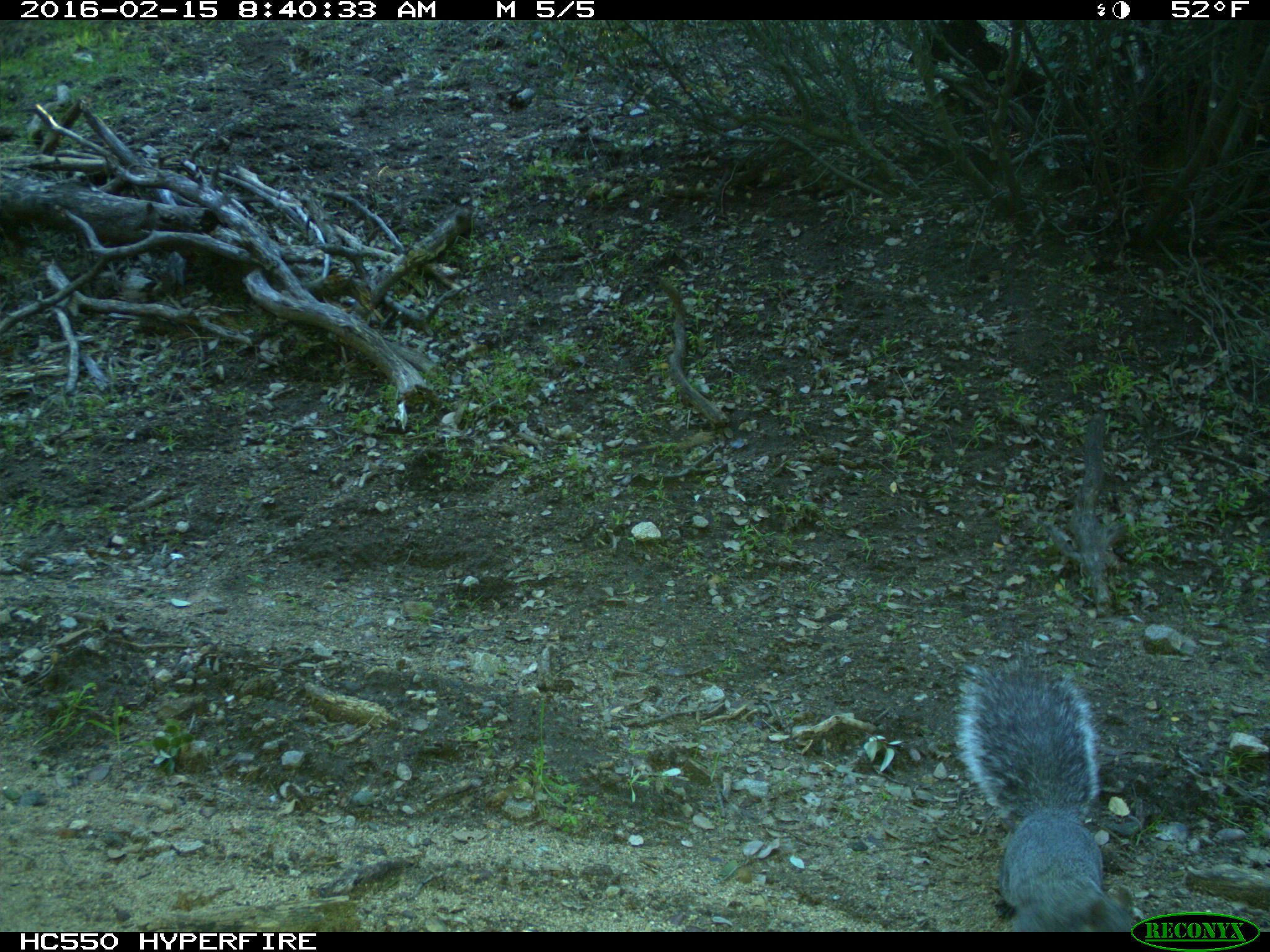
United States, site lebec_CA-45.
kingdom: Animalia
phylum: Chordata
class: Mammalia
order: Rodentia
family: Sciuridae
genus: Sciurus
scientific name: Sciurus carolinensis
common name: eastern gray squirrel